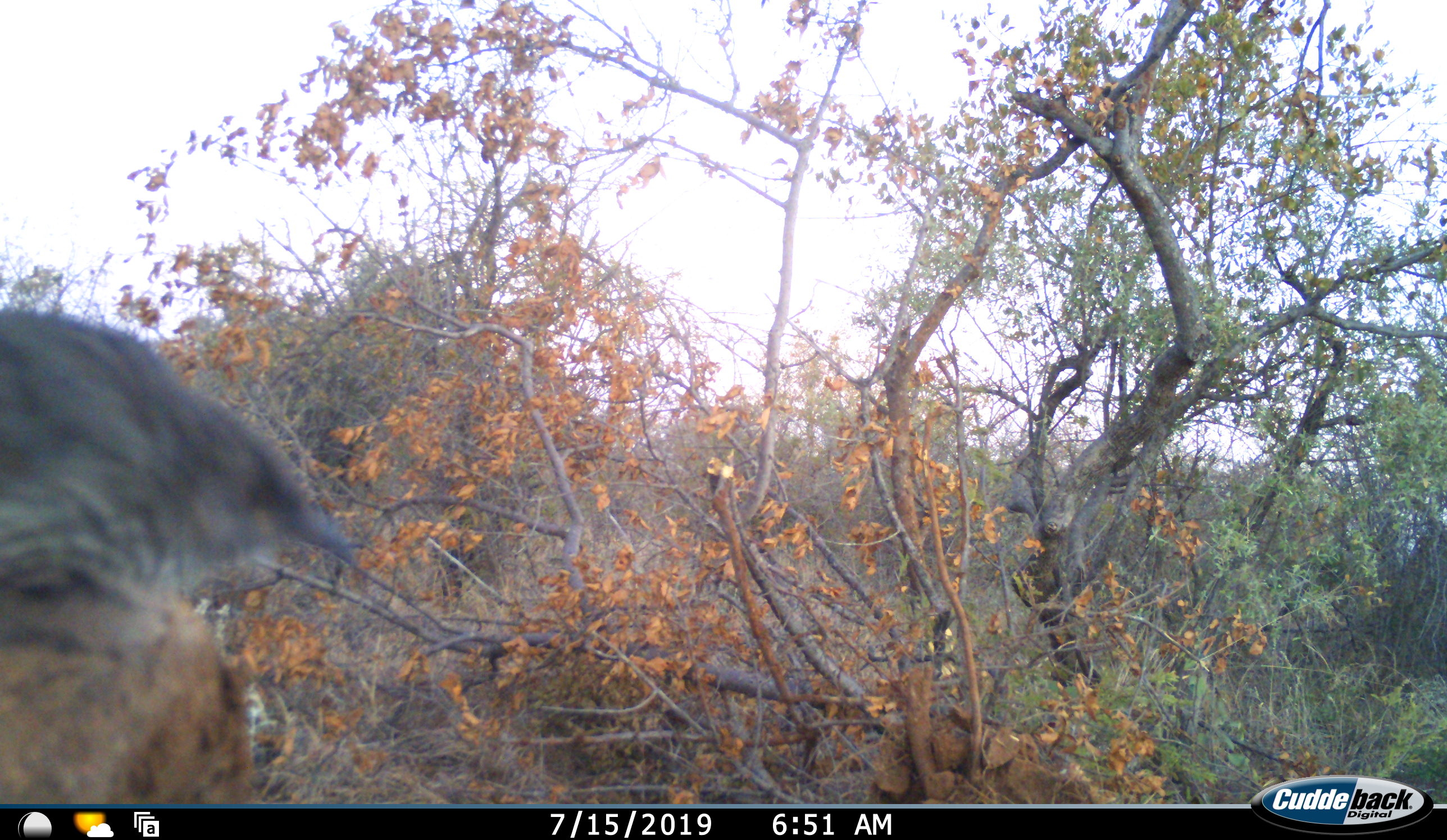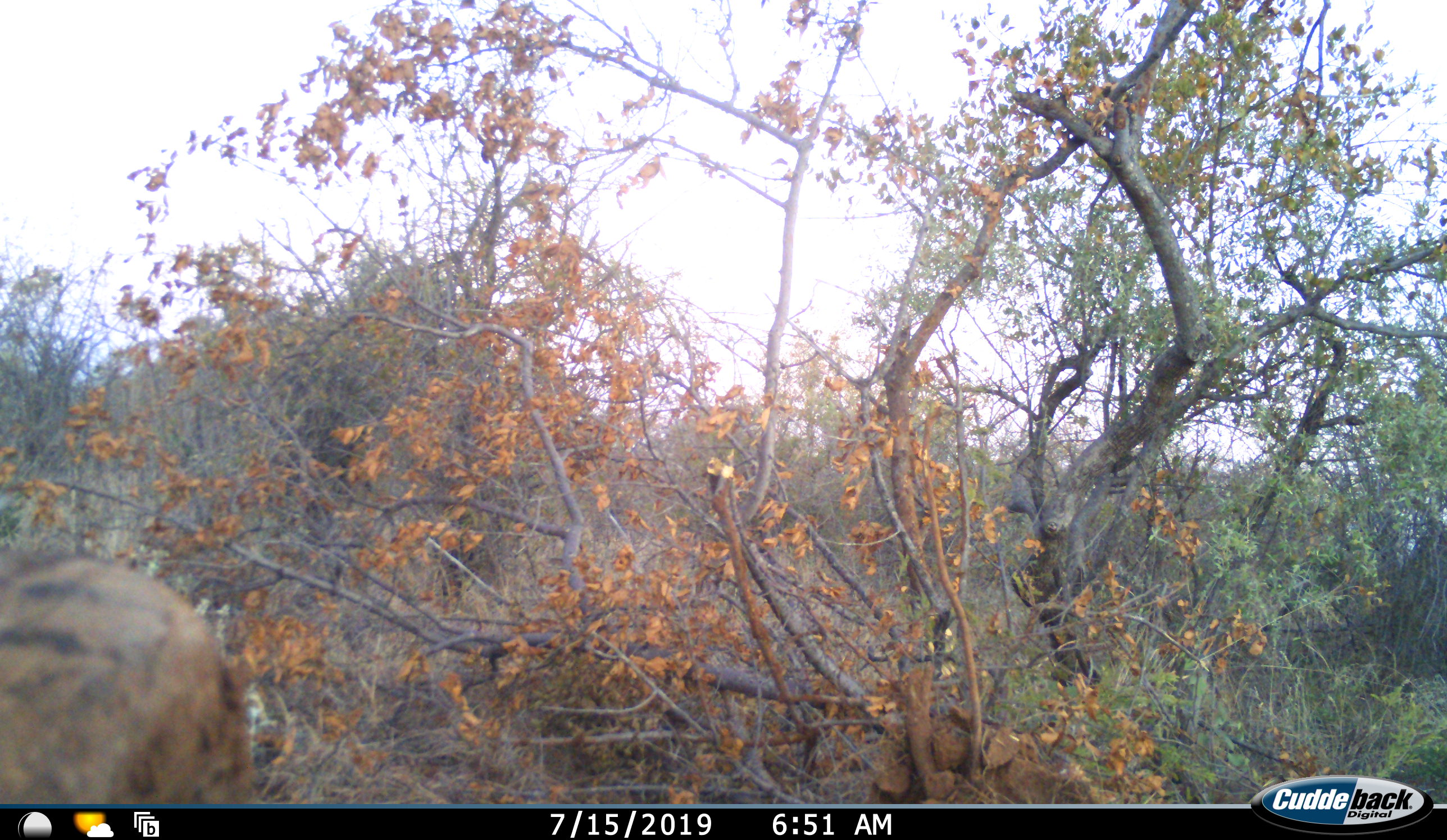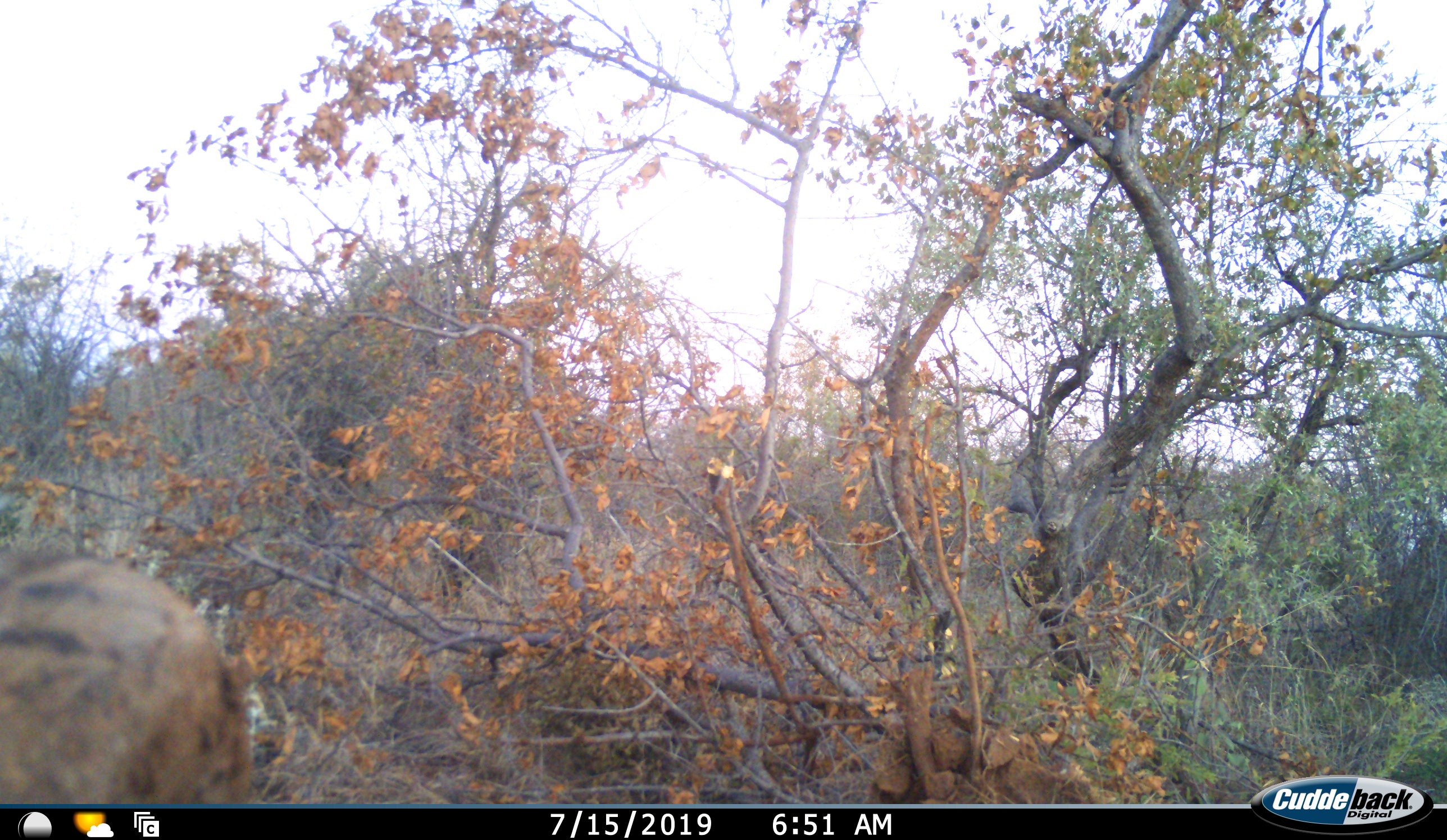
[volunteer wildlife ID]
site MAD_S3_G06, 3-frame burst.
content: unidentified animal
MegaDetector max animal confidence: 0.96